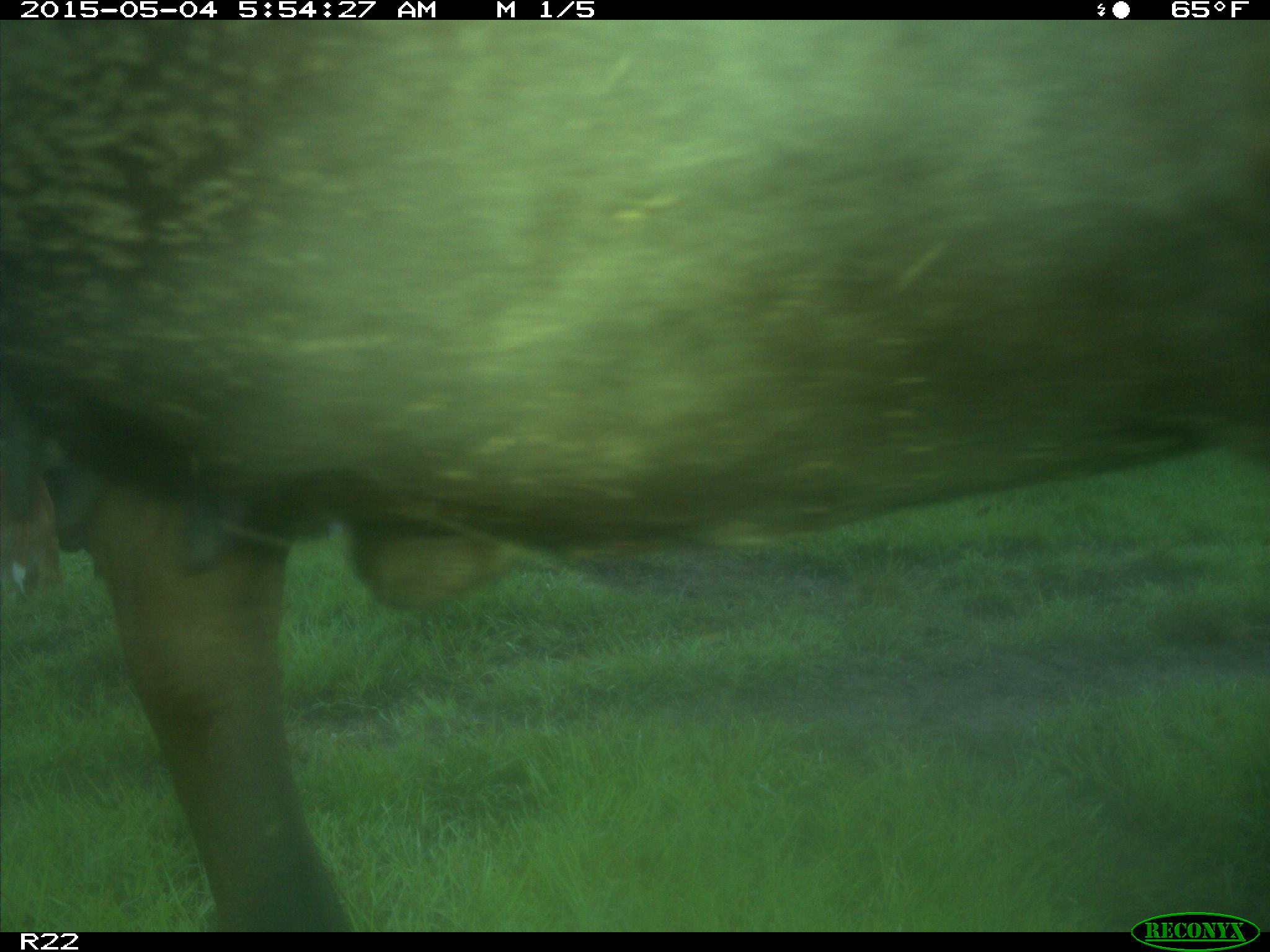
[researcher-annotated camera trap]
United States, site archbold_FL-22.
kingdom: Animalia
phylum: Chordata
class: Mammalia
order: Artiodactyla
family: Bovidae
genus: Bos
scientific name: Bos taurus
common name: domestic cow